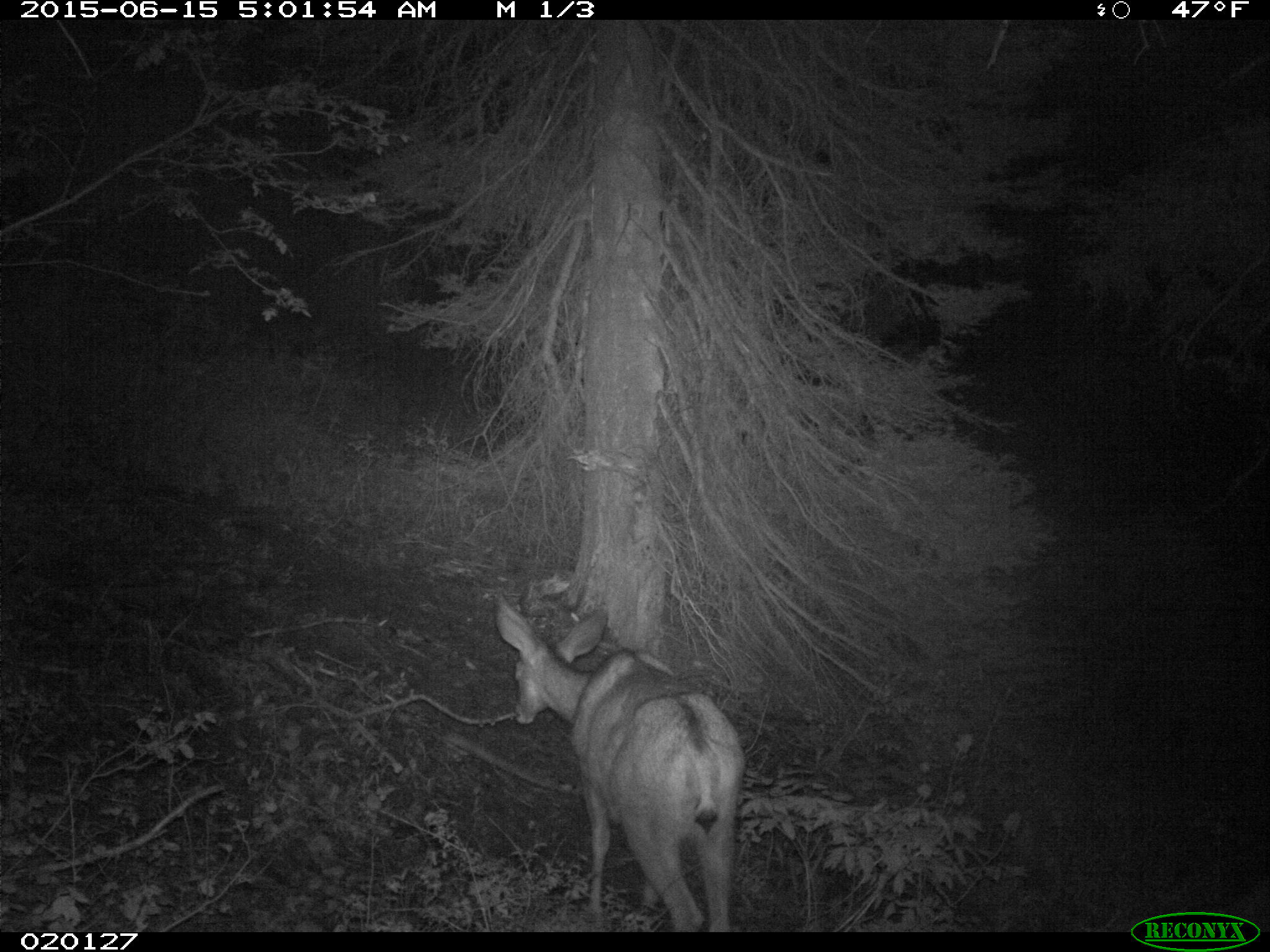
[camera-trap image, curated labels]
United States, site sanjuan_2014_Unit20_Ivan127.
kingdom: Animalia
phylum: Chordata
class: Mammalia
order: Artiodactyla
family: Cervidae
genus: Odocoileus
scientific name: Odocoileus hemionus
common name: mule deer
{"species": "Odocoileus hemionus (mule deer)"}